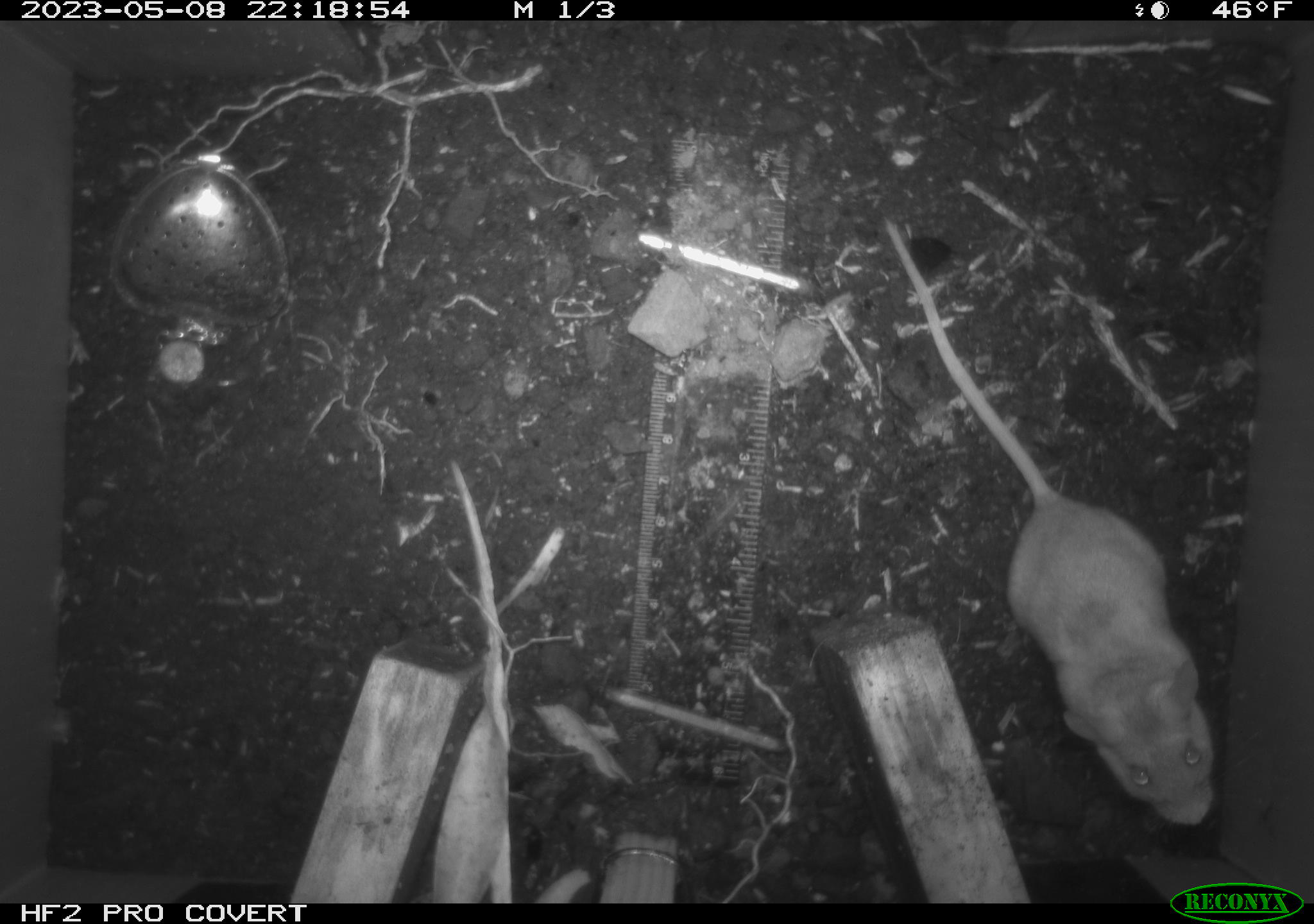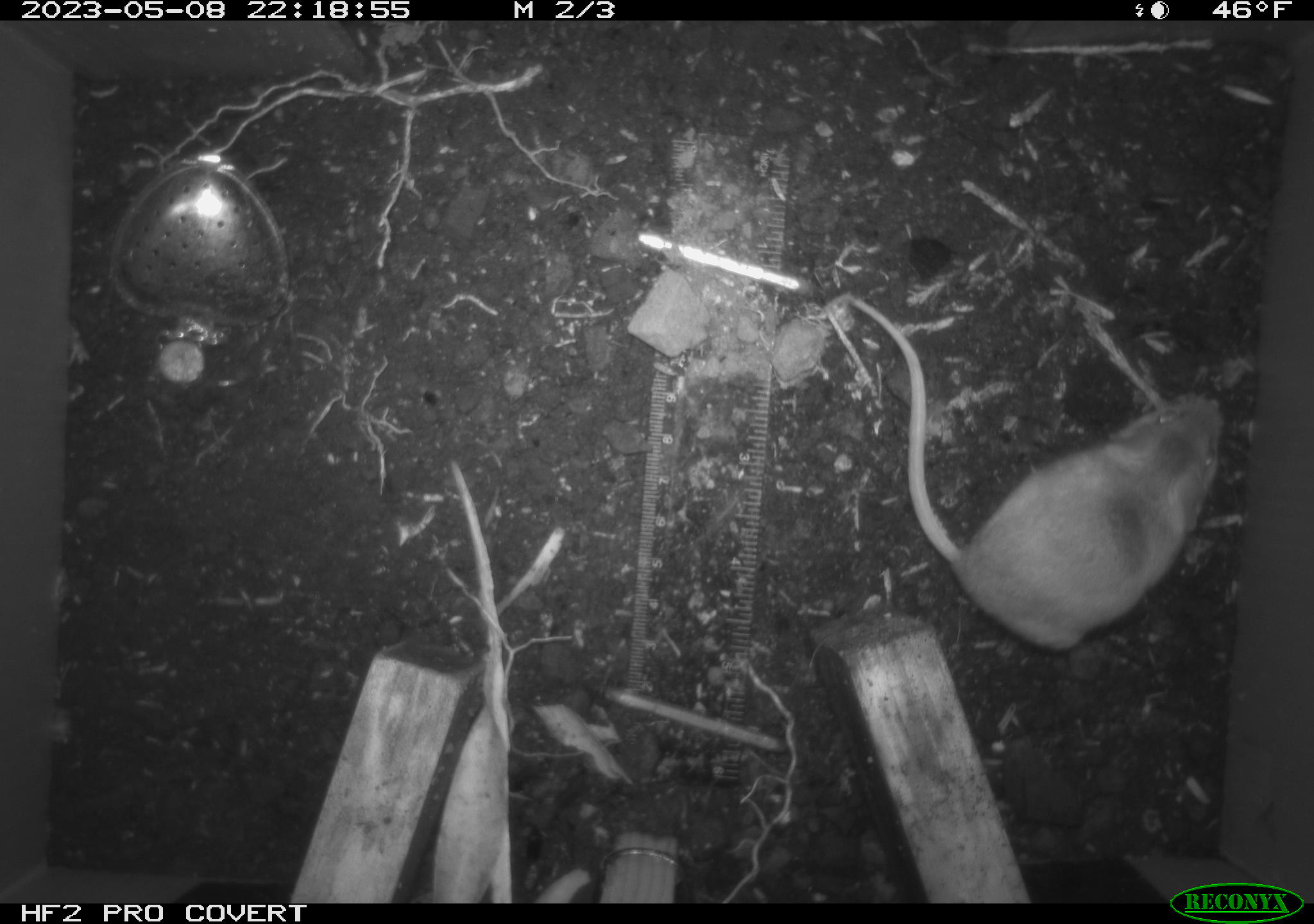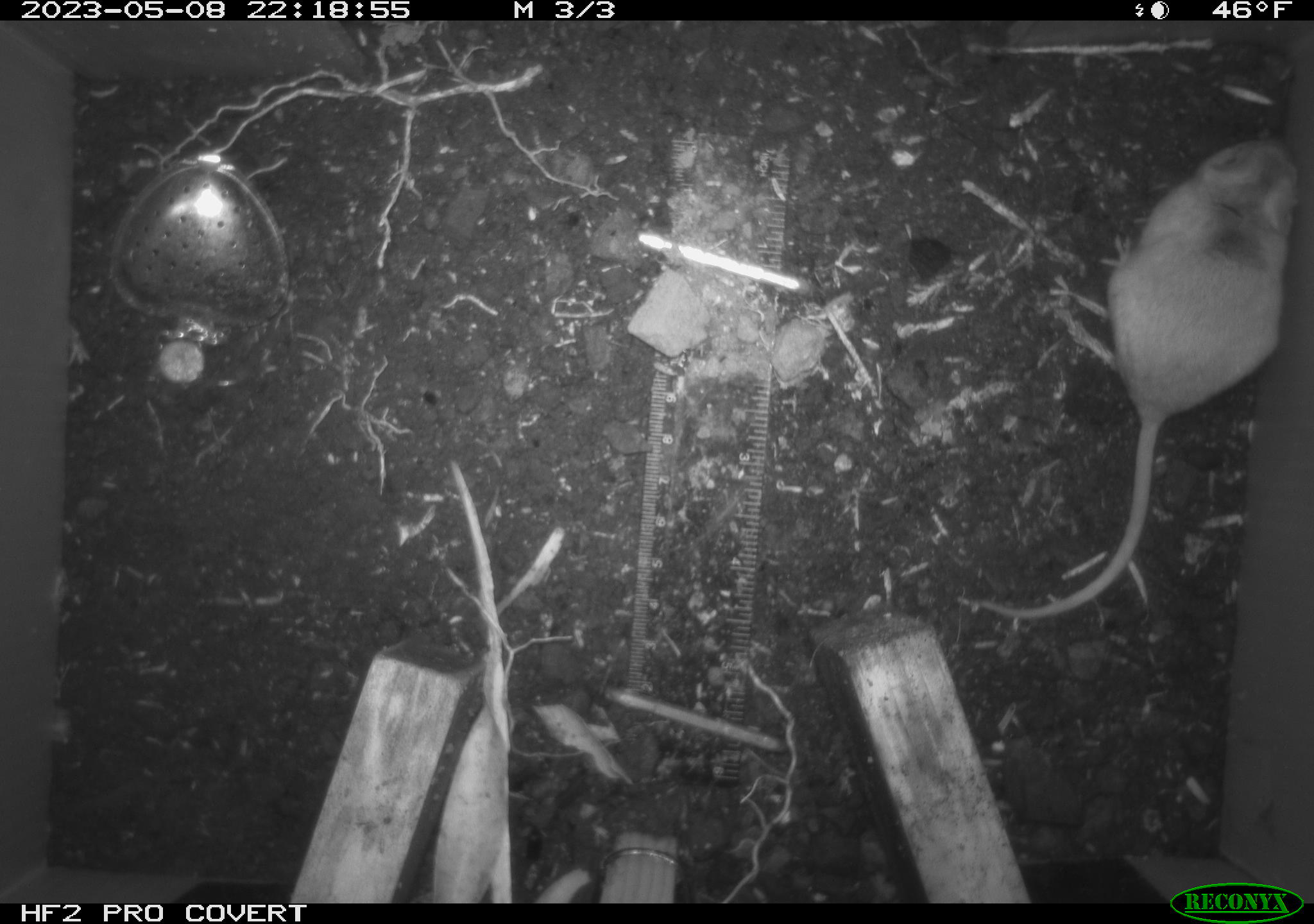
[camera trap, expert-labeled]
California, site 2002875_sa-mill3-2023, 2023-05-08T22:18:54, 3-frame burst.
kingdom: Animalia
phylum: Chordata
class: Mammalia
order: Rodentia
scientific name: Rodentia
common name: mouse species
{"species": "mouse species (Rodentia)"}